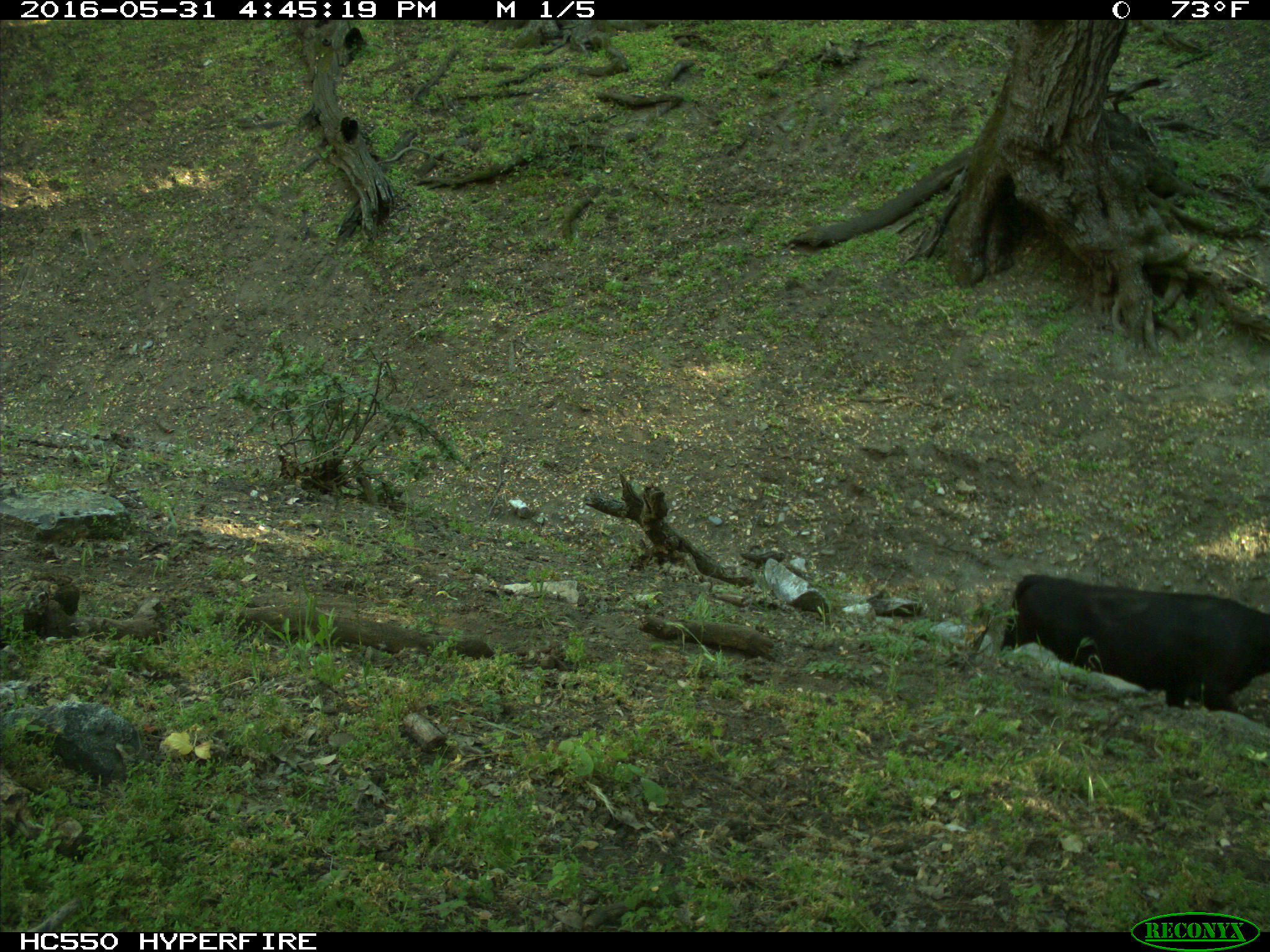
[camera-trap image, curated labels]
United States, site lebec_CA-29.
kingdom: Animalia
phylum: Chordata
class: Mammalia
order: Artiodactyla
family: Bovidae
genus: Bos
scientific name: Bos taurus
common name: domestic cow